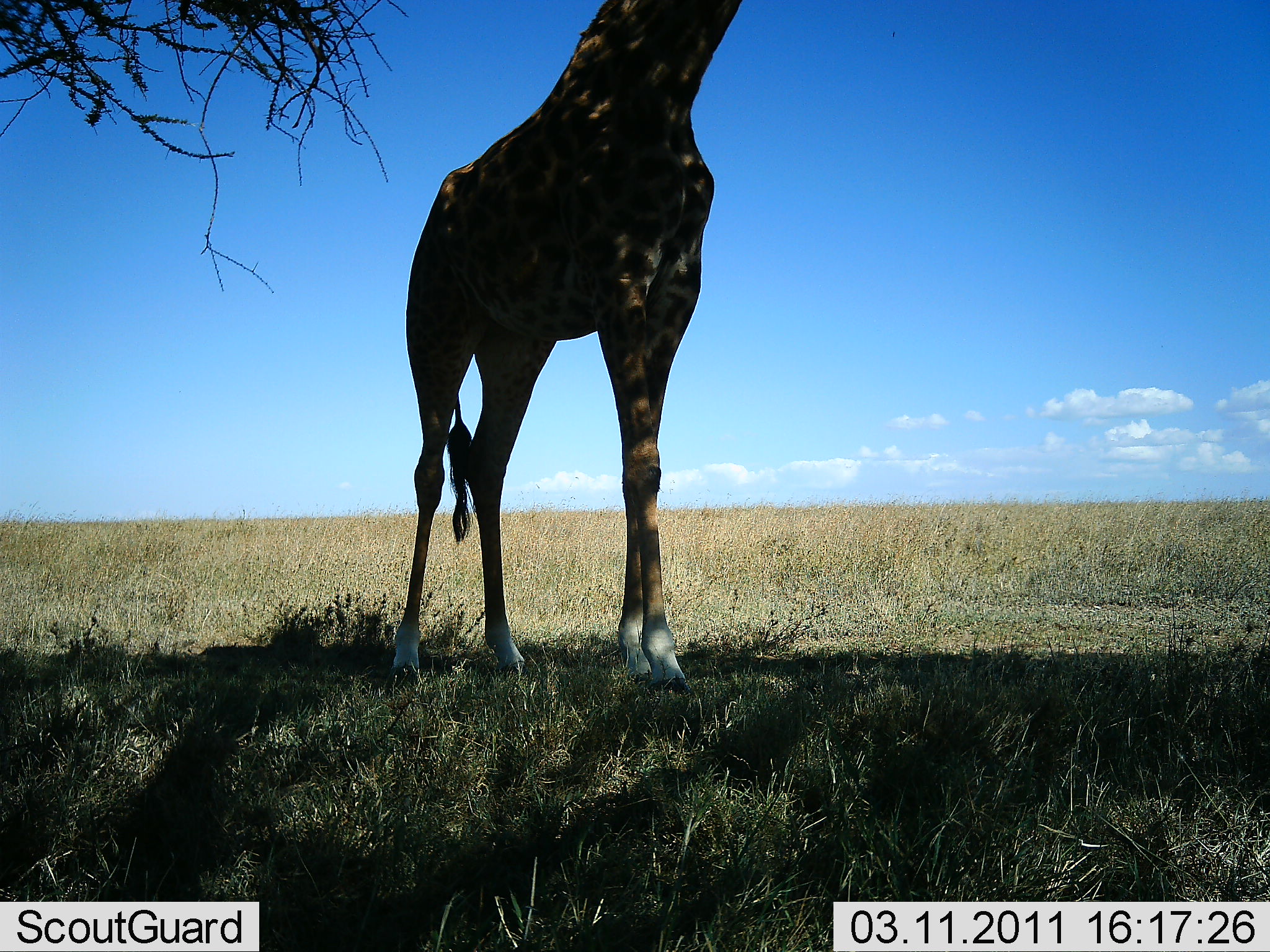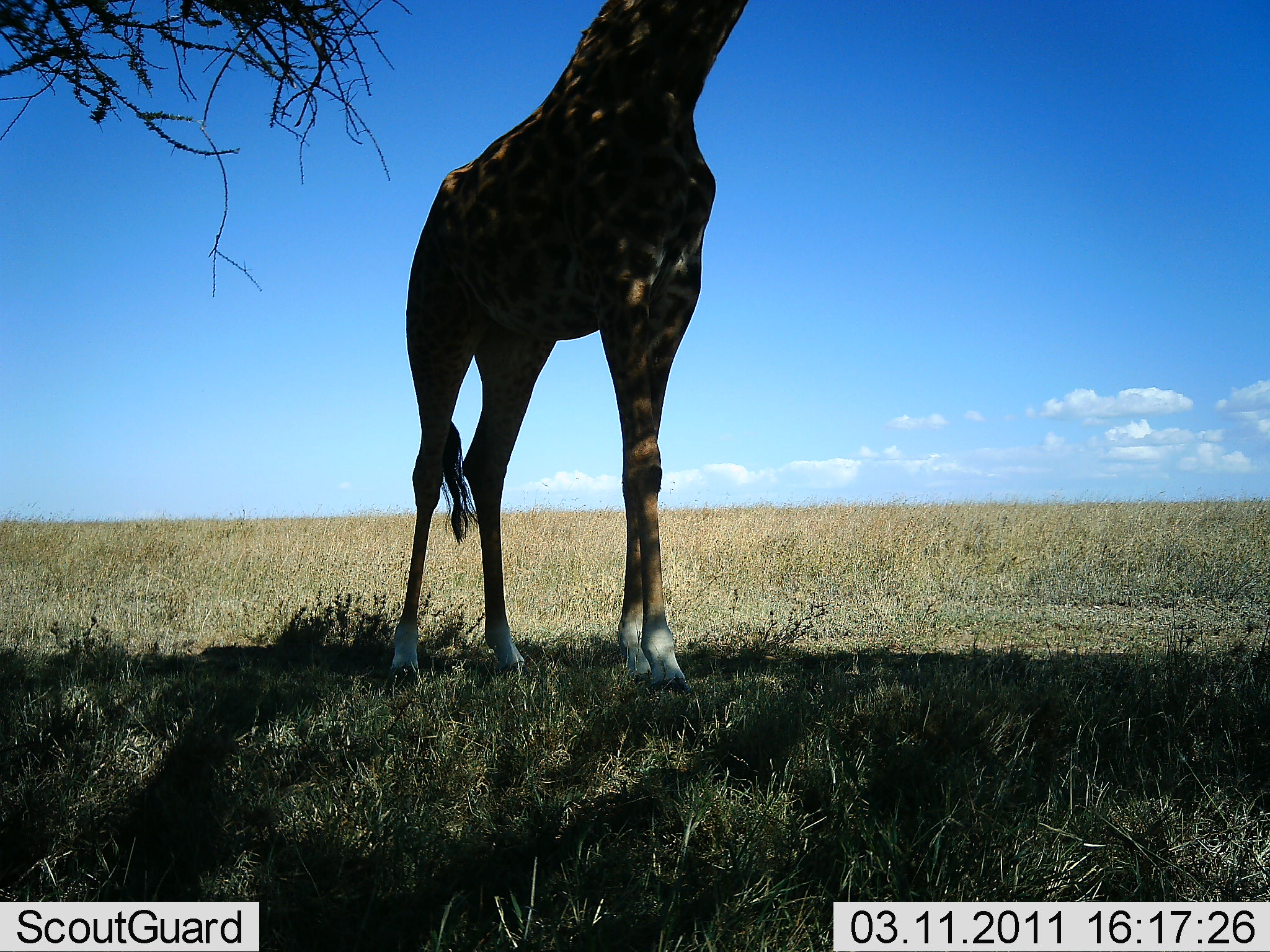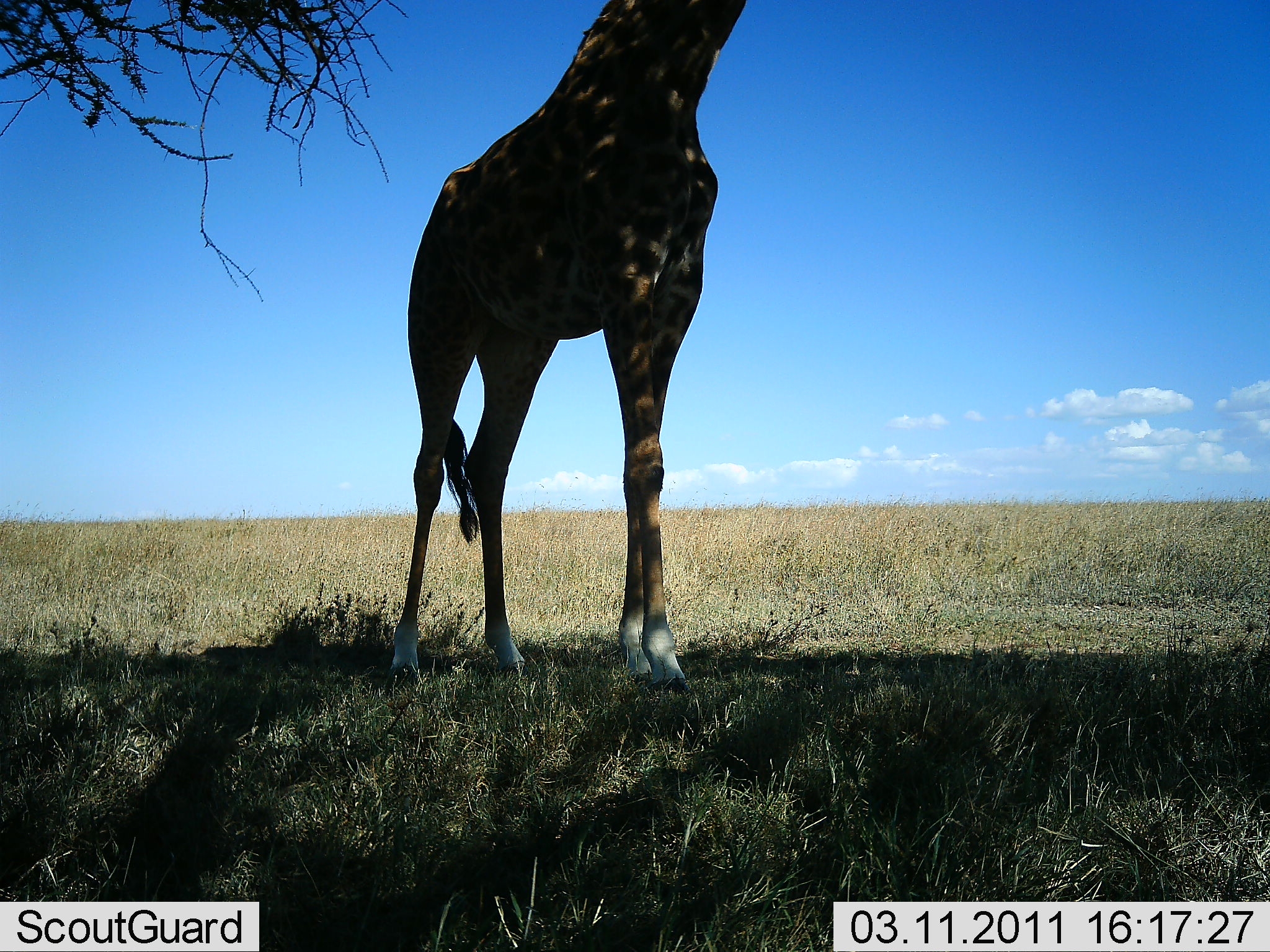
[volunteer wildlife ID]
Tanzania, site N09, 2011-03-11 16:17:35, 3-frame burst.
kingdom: Animalia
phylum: Chordata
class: Mammalia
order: Artiodactyla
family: Giraffidae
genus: Giraffa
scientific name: Giraffa camelopardalis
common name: giraffe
Giraffe (Giraffa camelopardalis), count 1. Behavior (volunteer vote fractions): standing 92%, resting 0%, moving 0%, interacting 0%. Young present (vote fraction): 0%. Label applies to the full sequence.